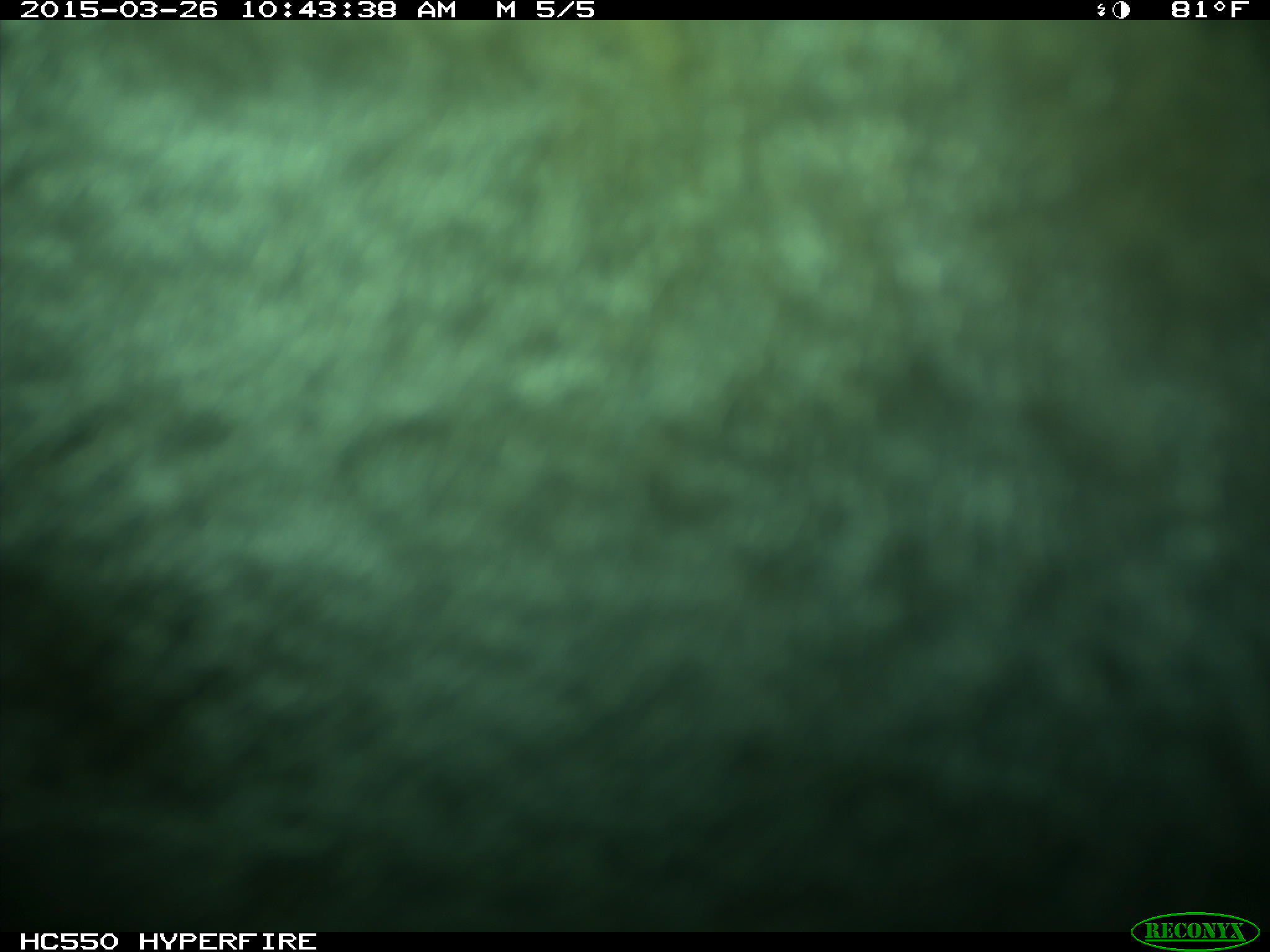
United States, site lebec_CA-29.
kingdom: Animalia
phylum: Chordata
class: Mammalia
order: Artiodactyla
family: Bovidae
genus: Bos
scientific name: Bos taurus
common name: domestic cow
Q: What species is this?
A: Bos taurus (domestic cow).